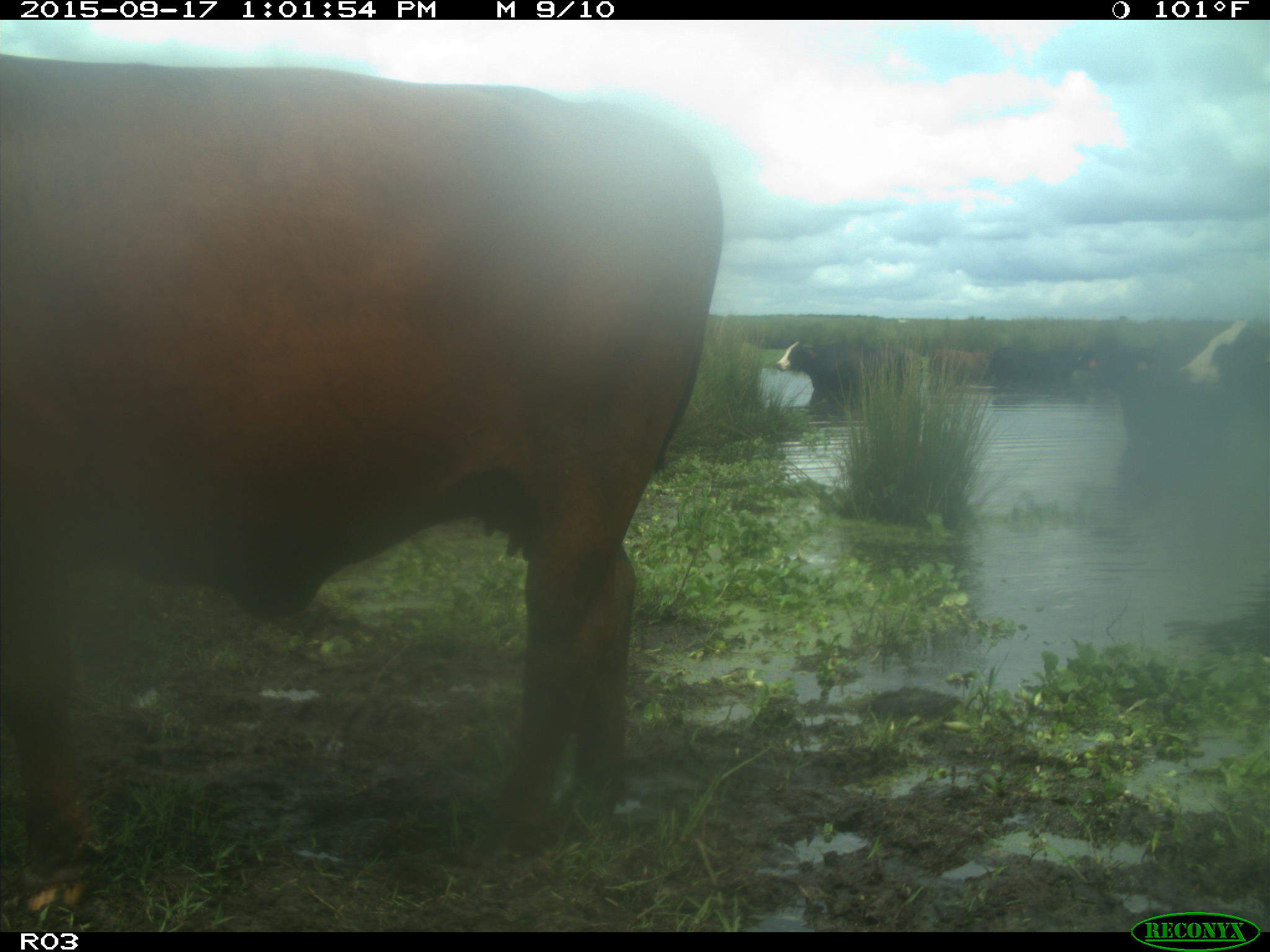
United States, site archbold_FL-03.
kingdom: Animalia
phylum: Chordata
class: Mammalia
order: Artiodactyla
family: Bovidae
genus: Bos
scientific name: Bos taurus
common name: domestic cow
Bos taurus (domestic cow).